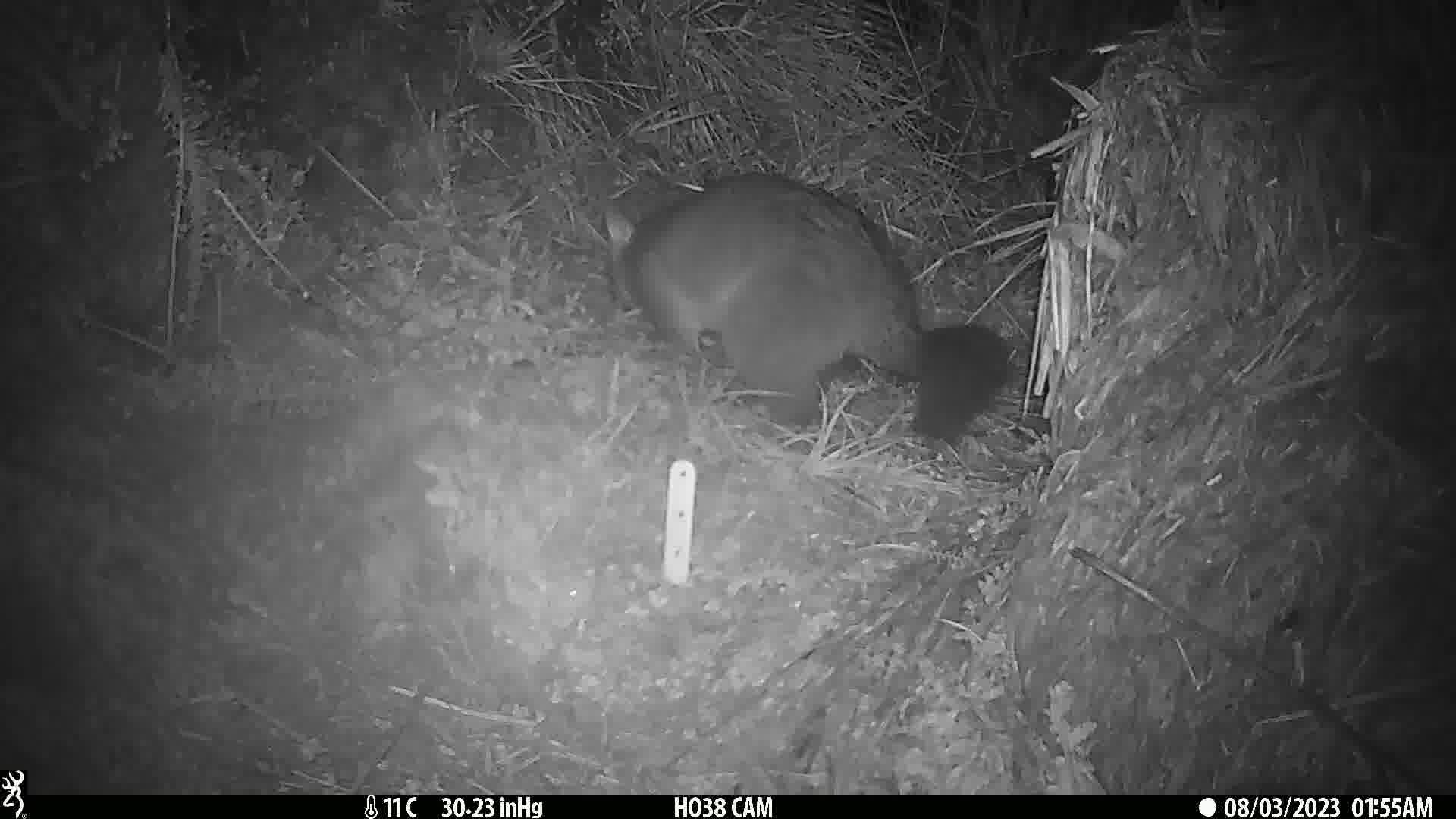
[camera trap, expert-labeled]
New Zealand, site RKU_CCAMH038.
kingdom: Animalia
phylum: Chordata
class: Mammalia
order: Diprotodontia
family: Phalangeridae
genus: Trichosurus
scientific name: Trichosurus vulpecula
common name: common brushtail possum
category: possum